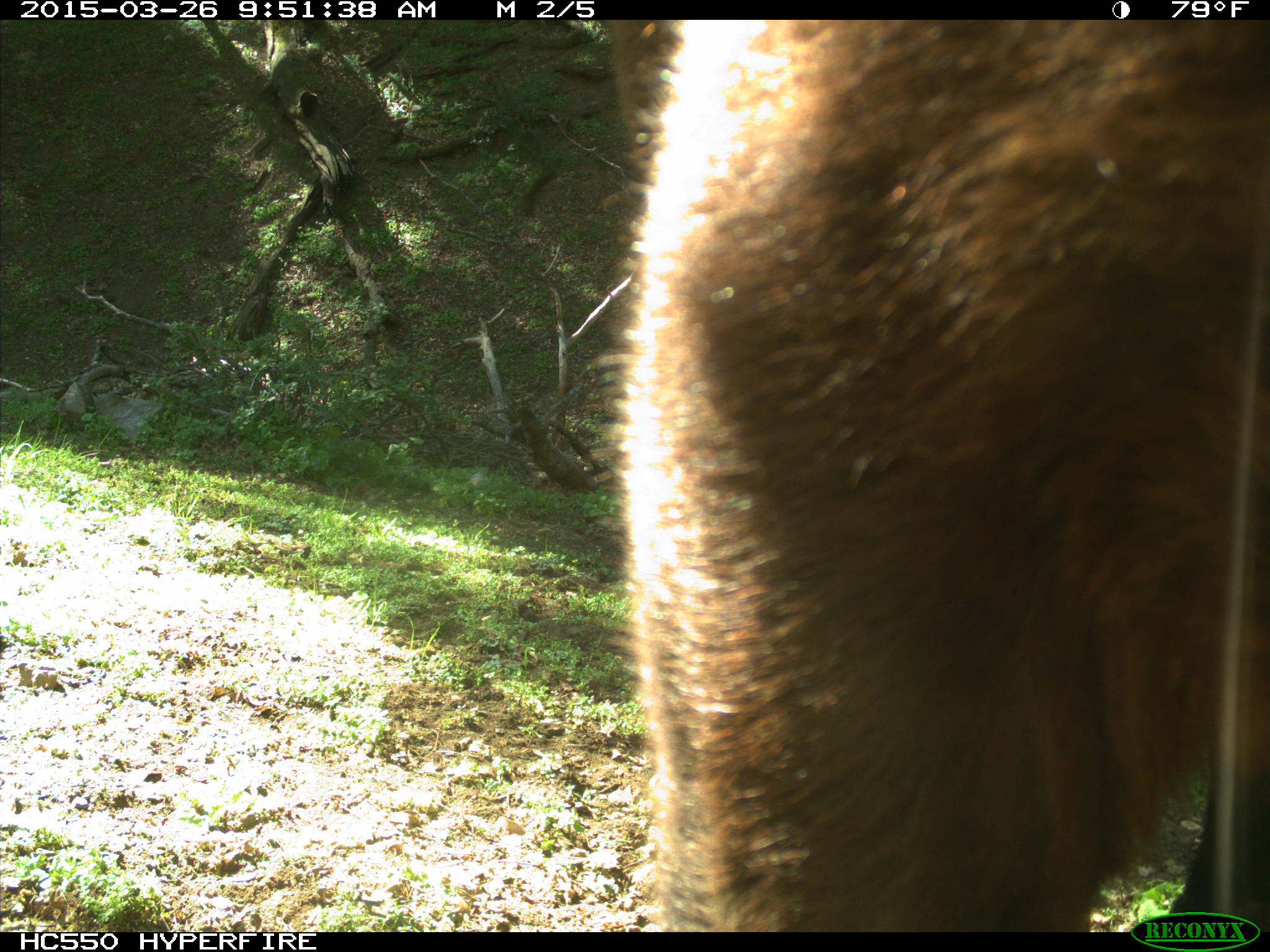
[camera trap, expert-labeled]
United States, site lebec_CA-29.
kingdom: Animalia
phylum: Chordata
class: Mammalia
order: Artiodactyla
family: Bovidae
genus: Bos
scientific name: Bos taurus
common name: domestic cow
Bos taurus (domestic cow).